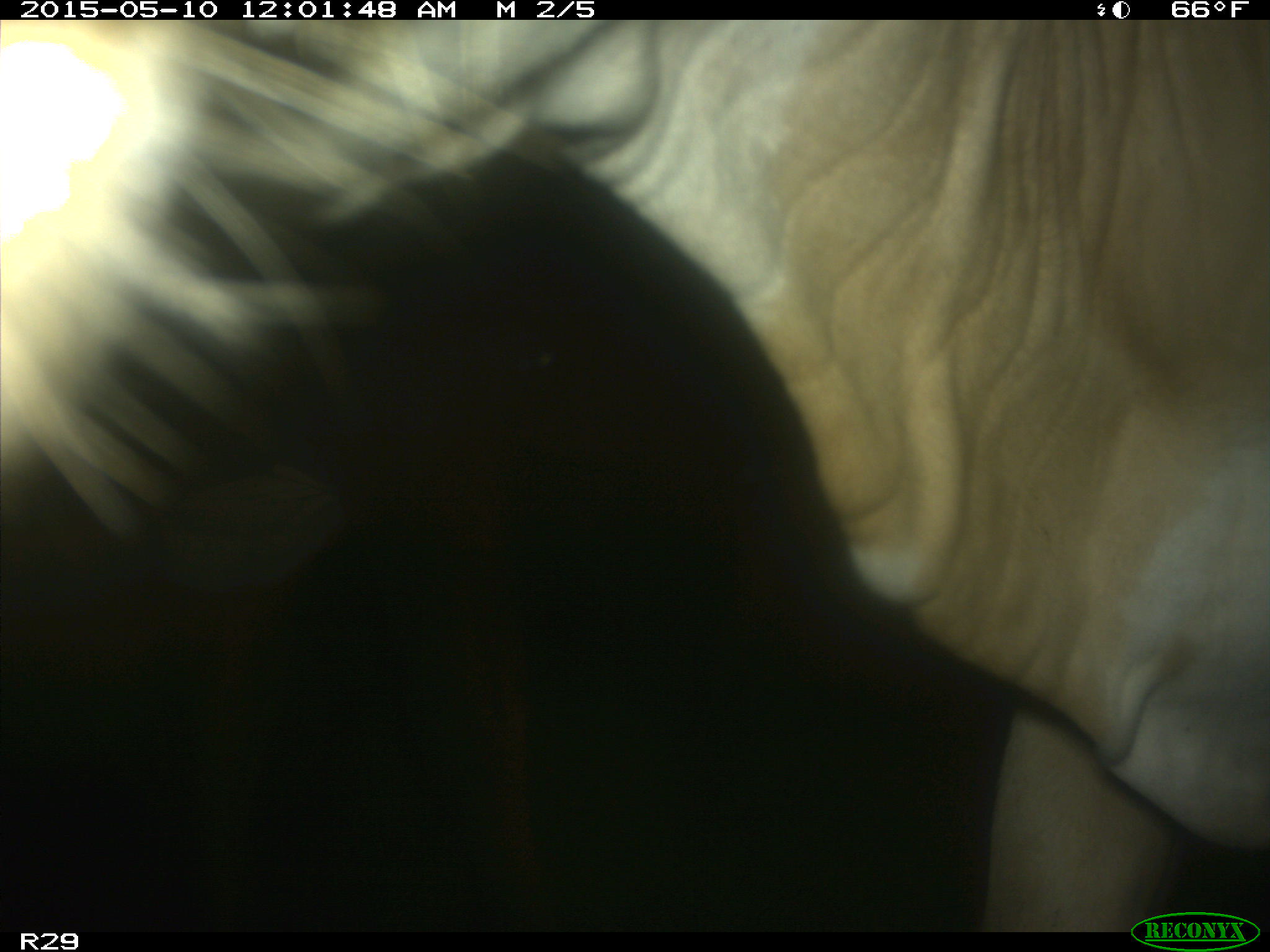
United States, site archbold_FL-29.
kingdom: Animalia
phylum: Chordata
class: Mammalia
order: Artiodactyla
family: Bovidae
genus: Bos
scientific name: Bos taurus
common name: domestic cow